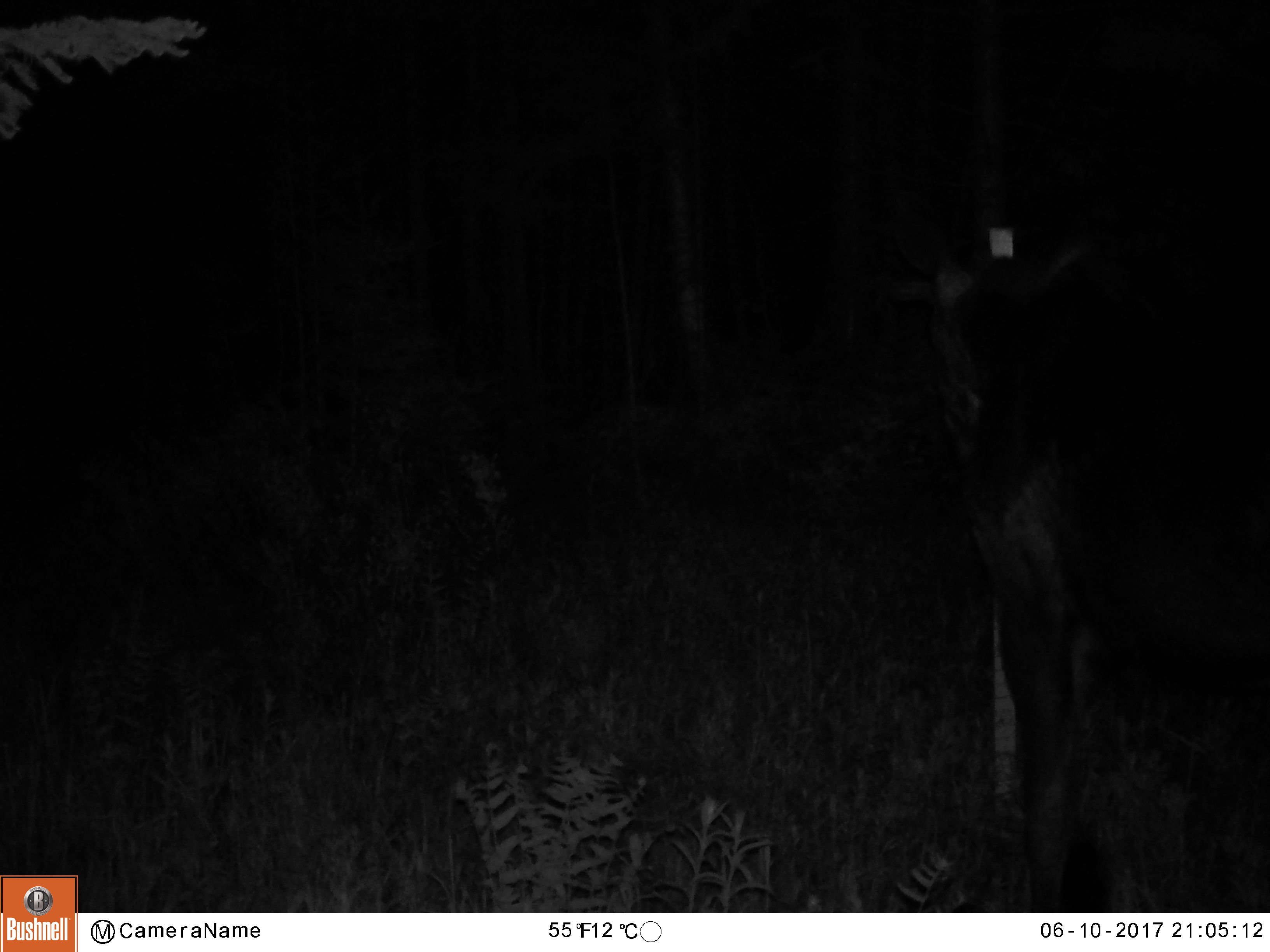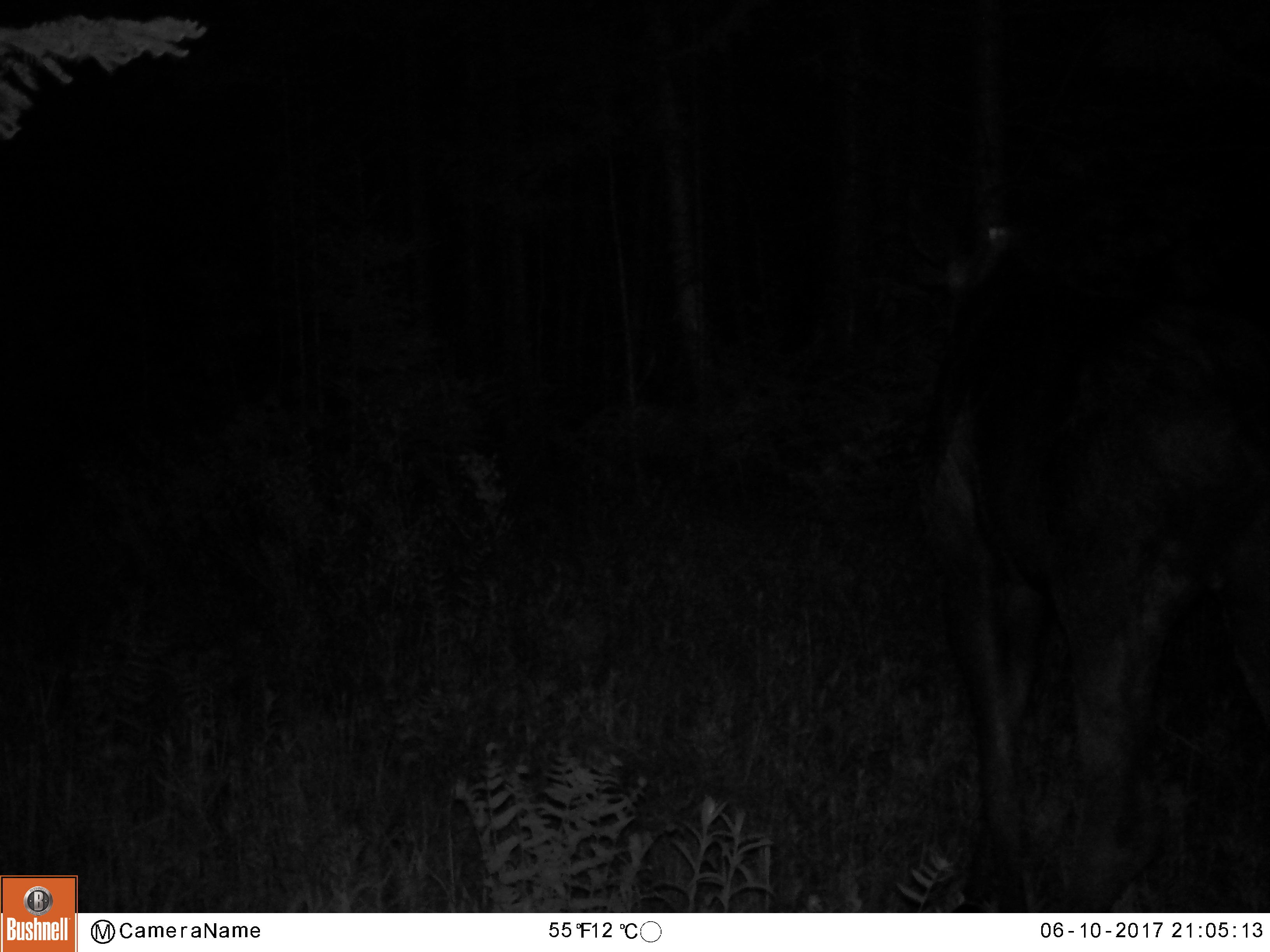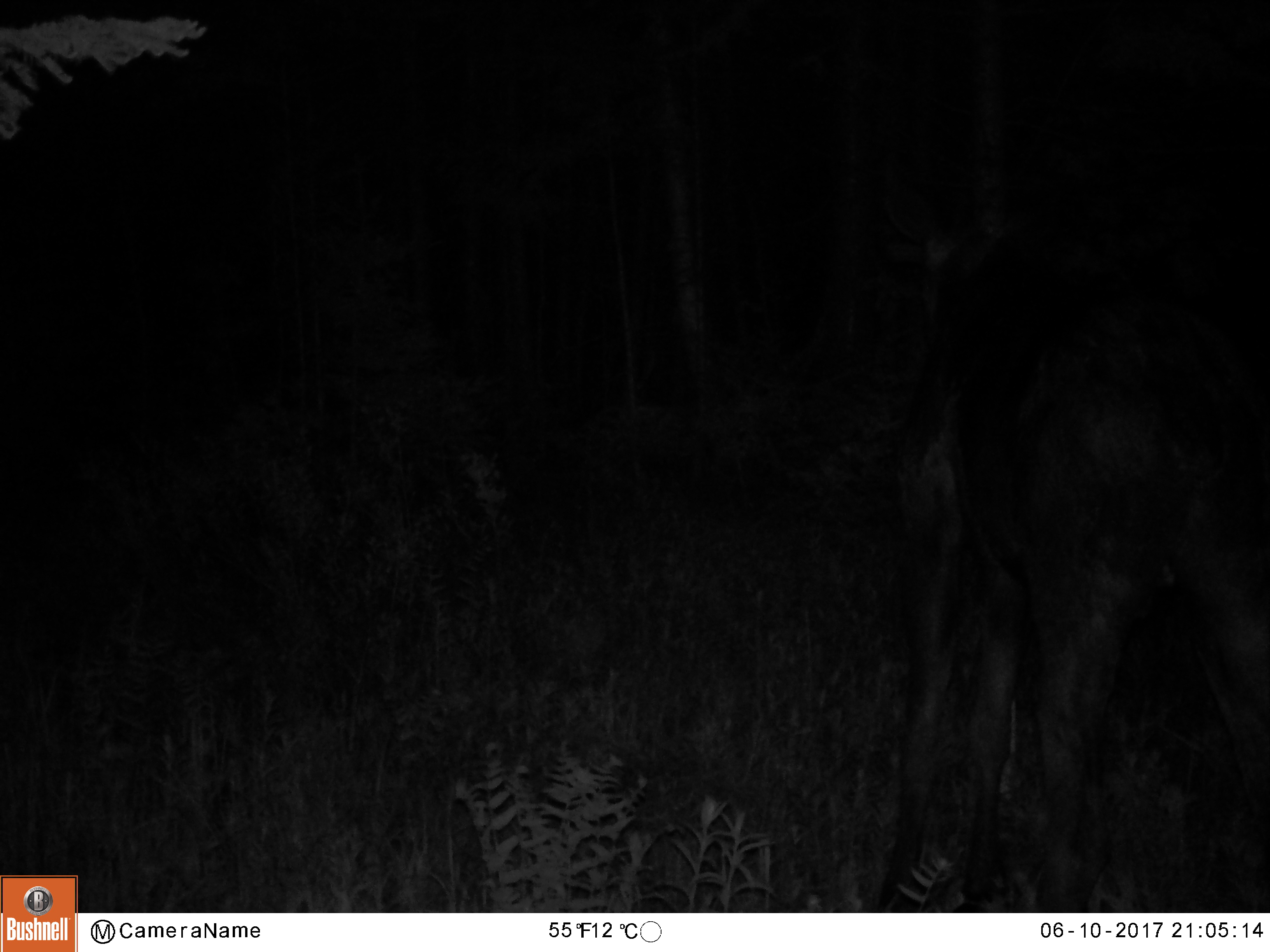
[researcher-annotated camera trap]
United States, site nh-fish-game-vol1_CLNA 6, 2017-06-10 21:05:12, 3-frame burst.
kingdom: Animalia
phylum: Chordata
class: Mammalia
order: Artiodactyla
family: Cervidae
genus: Alces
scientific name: Alces alces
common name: moose